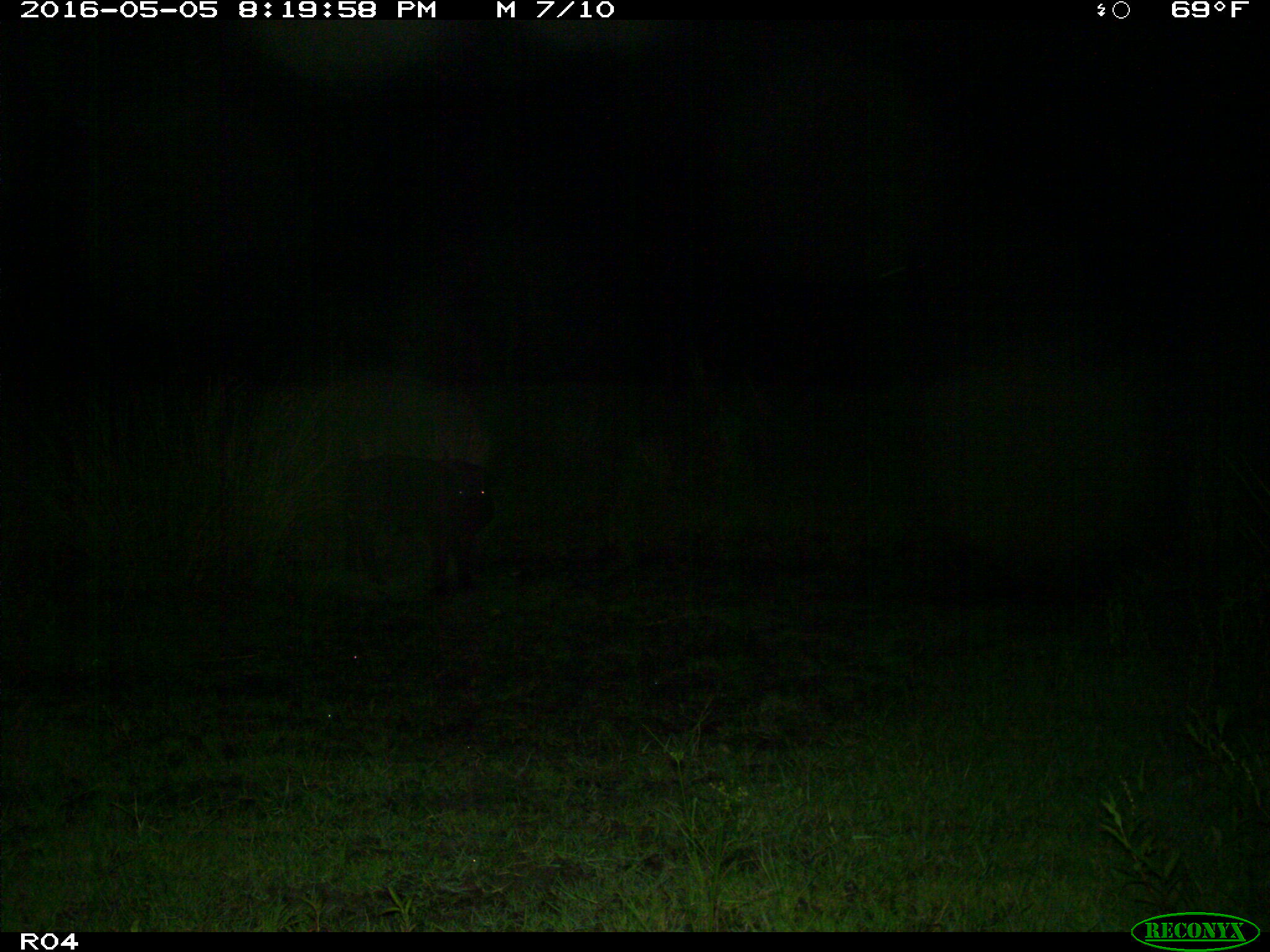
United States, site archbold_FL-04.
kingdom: Animalia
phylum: Chordata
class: Mammalia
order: Artiodactyla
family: Suidae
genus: Sus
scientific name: Sus scrofa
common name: wild boar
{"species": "Sus scrofa (wild boar)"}